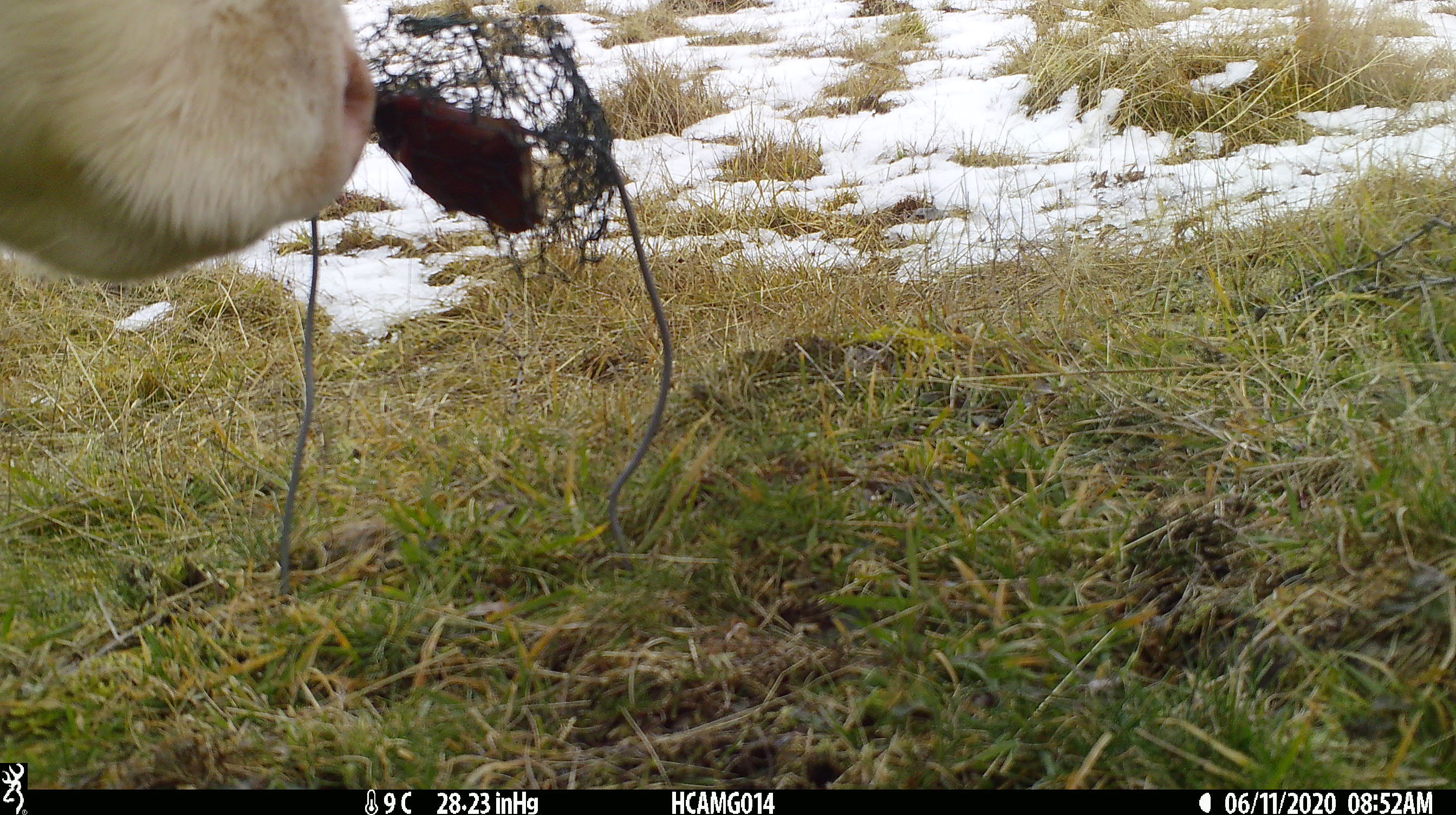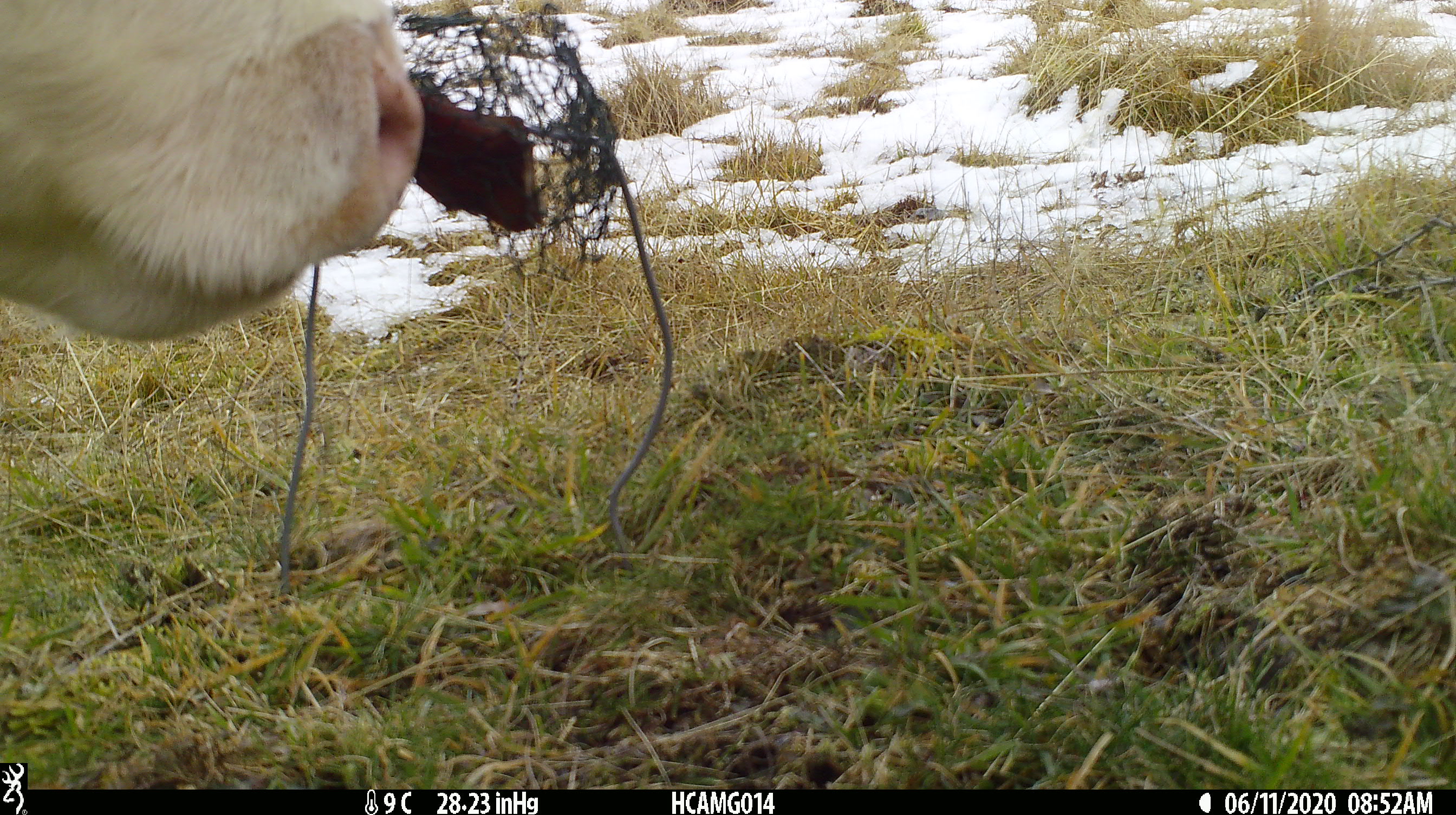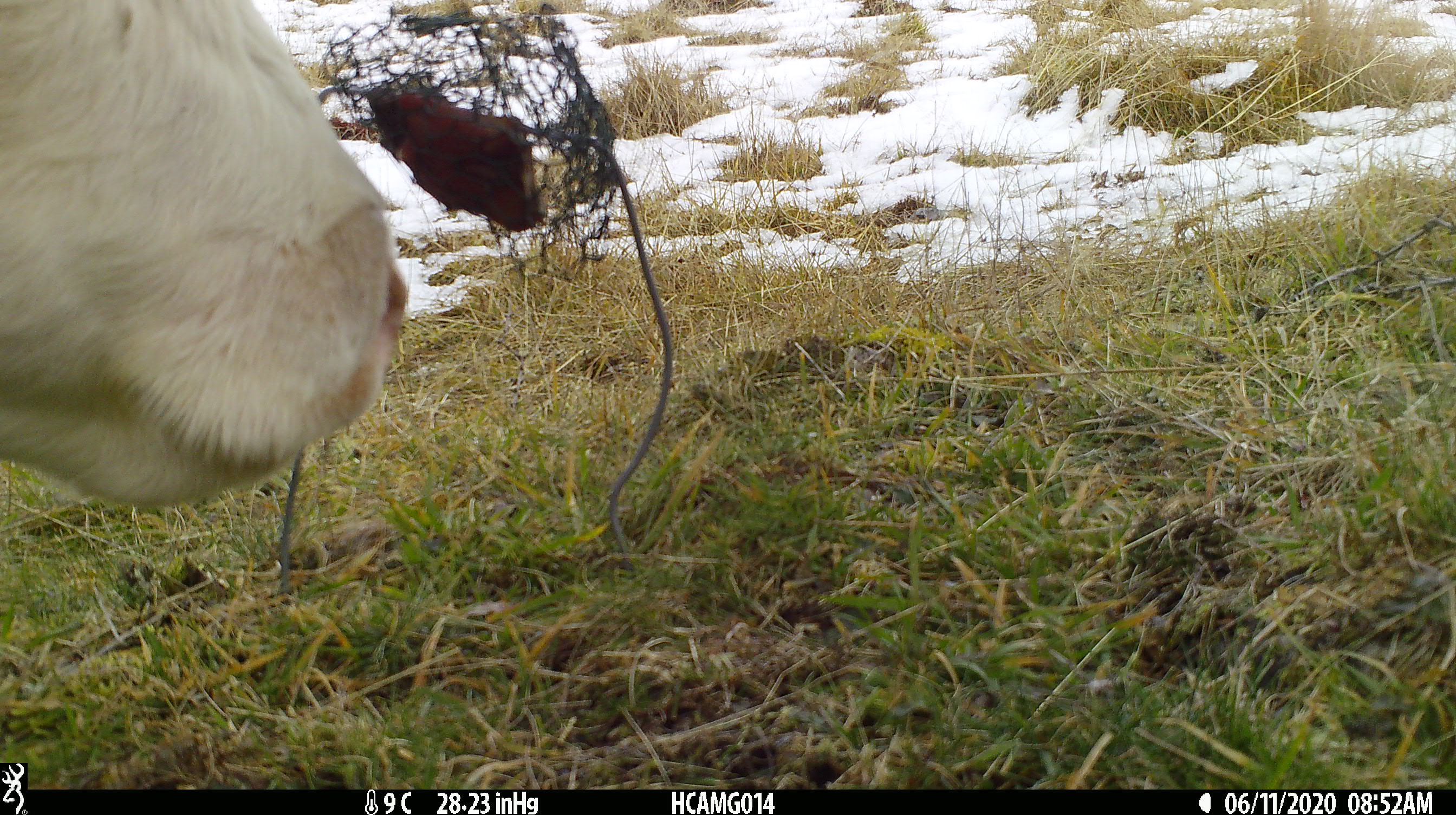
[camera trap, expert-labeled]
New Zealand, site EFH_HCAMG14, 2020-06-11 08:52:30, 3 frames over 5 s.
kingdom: Animalia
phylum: Chordata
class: Mammalia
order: Artiodactyla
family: Bovidae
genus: Bos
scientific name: Bos taurus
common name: domestic cow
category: cow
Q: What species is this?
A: Cow (domestic cow) (Bos taurus).